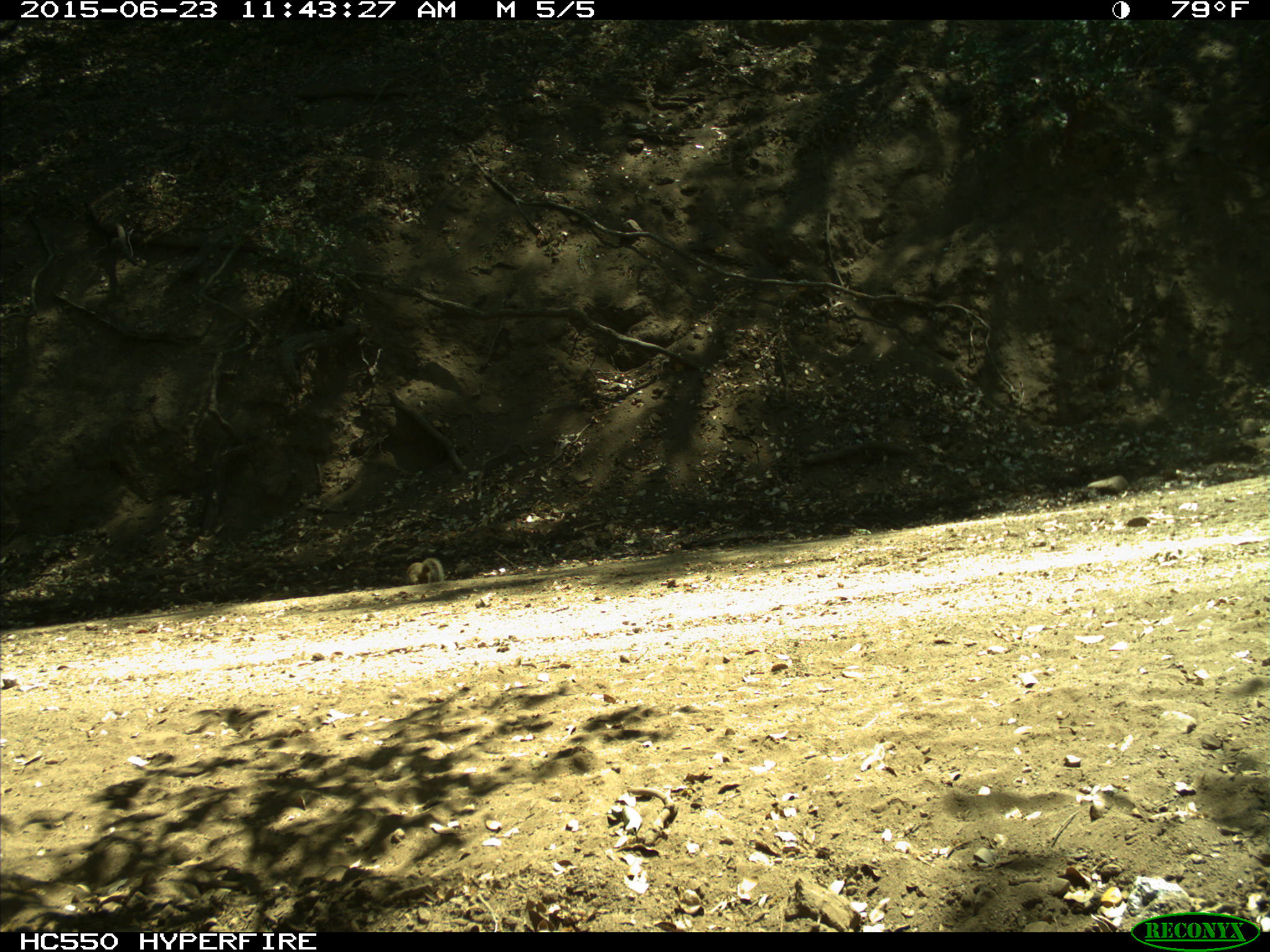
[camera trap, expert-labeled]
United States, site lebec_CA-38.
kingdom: Animalia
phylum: Chordata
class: Mammalia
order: Rodentia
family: Sciuridae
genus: Otospermophilus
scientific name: Otospermophilus beecheyi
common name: california ground squirrel